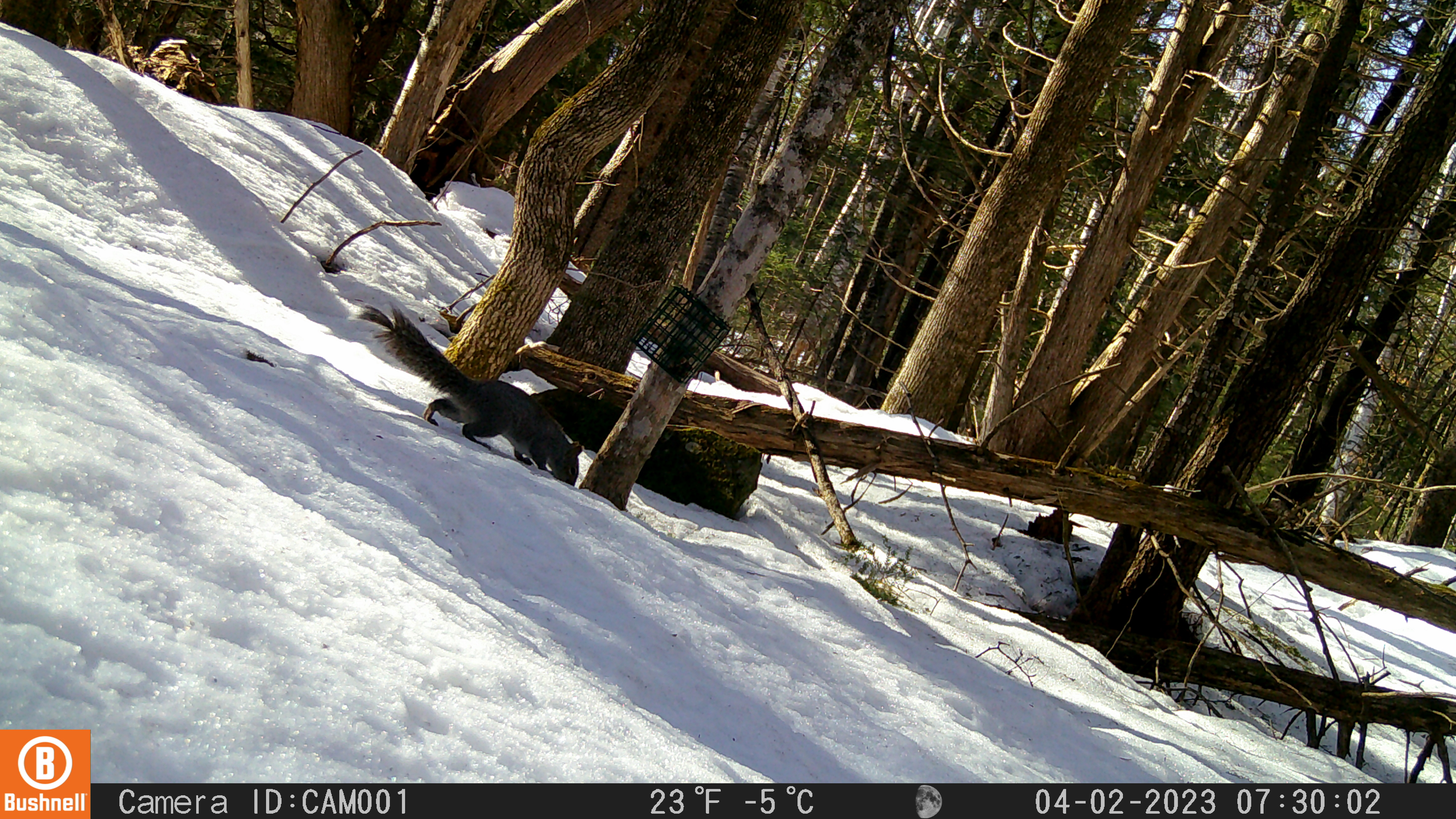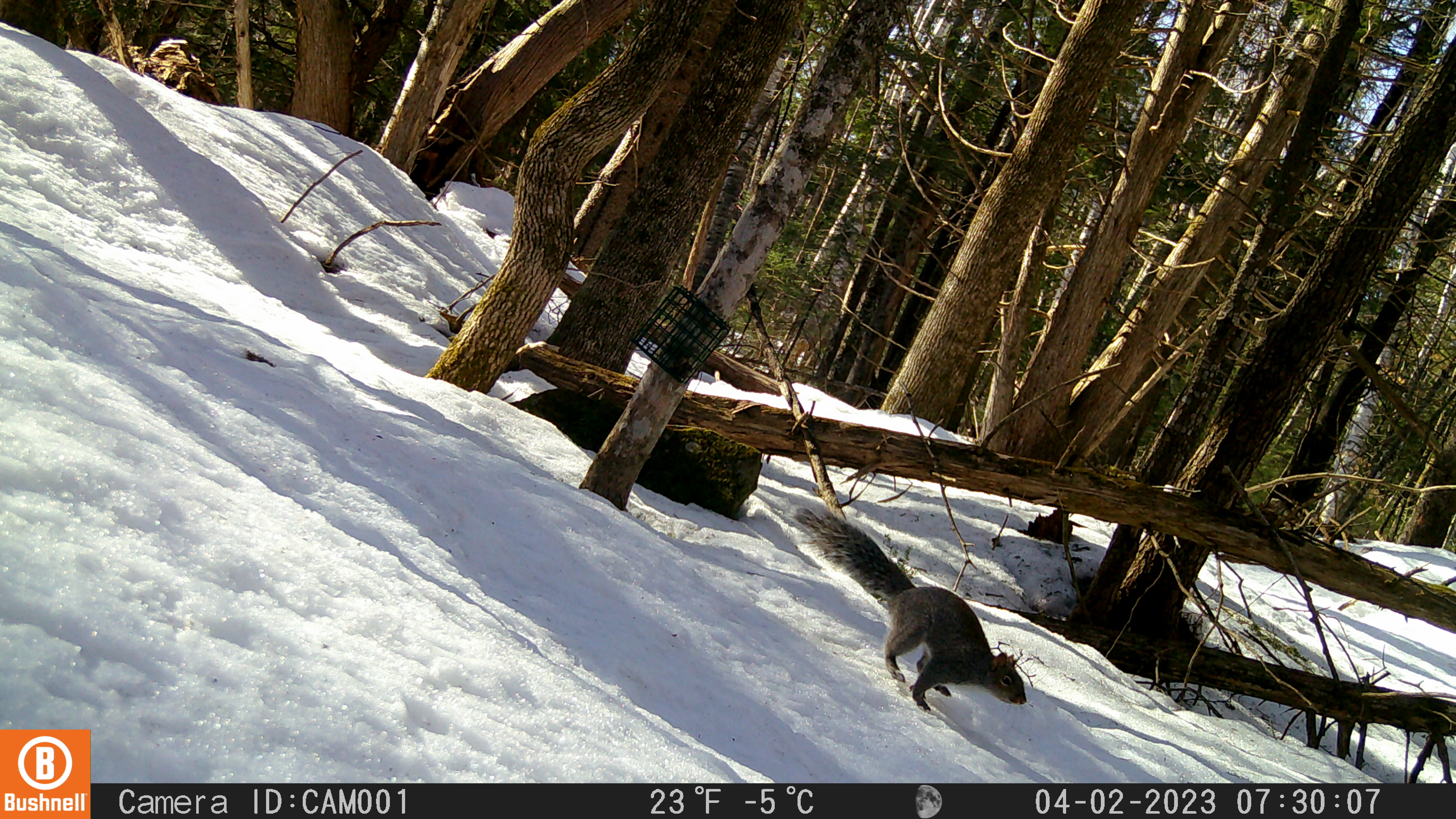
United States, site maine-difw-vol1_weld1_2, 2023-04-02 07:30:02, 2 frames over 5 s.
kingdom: Animalia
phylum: Chordata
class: Mammalia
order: Rodentia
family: Sciuridae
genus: Sciurus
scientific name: Sciurus carolinensis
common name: gray squirrel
Gray squirrel (Sciurus carolinensis).